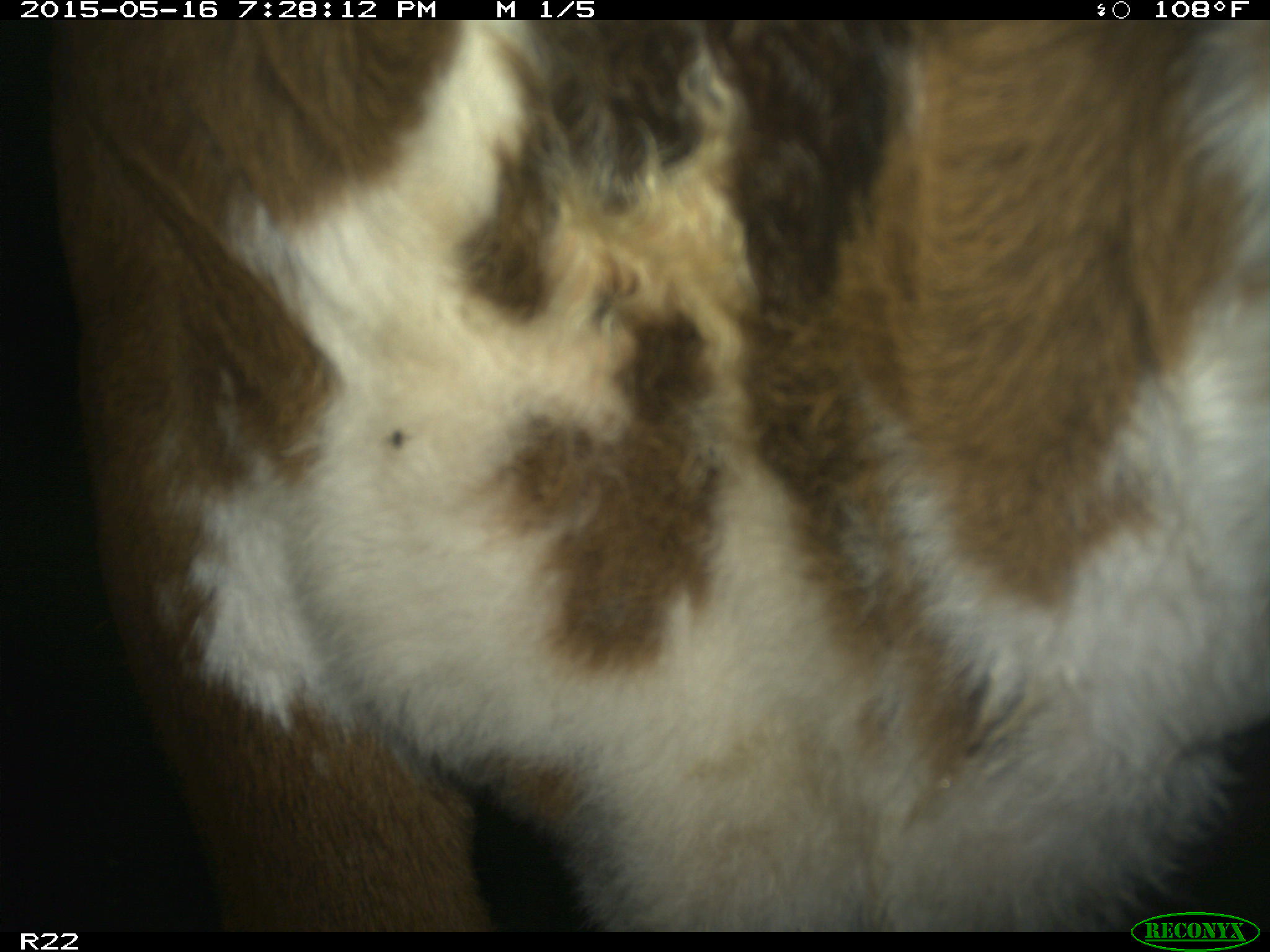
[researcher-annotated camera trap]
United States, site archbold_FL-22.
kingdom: Animalia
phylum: Chordata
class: Mammalia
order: Artiodactyla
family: Bovidae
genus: Bos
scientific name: Bos taurus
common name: domestic cow